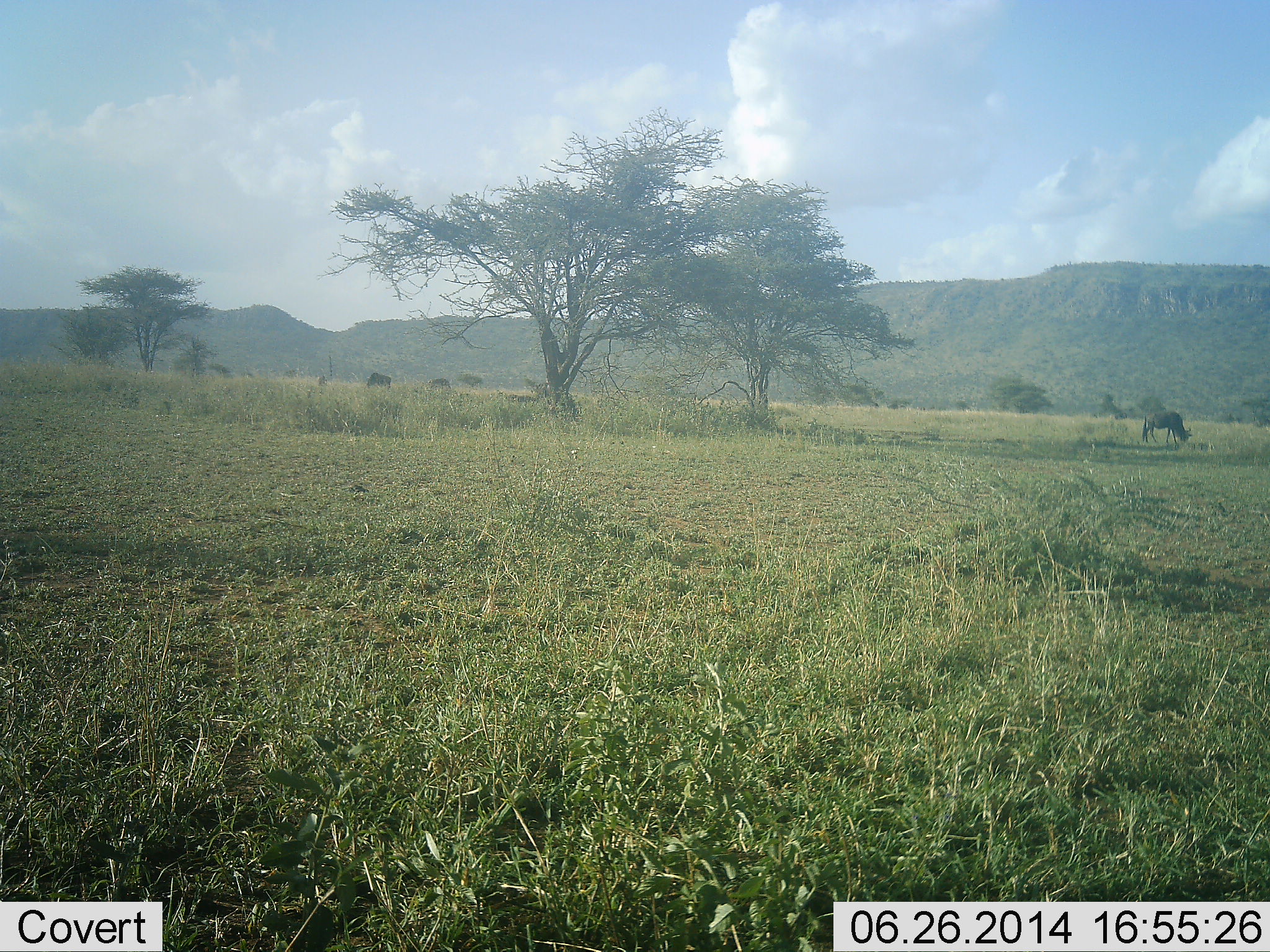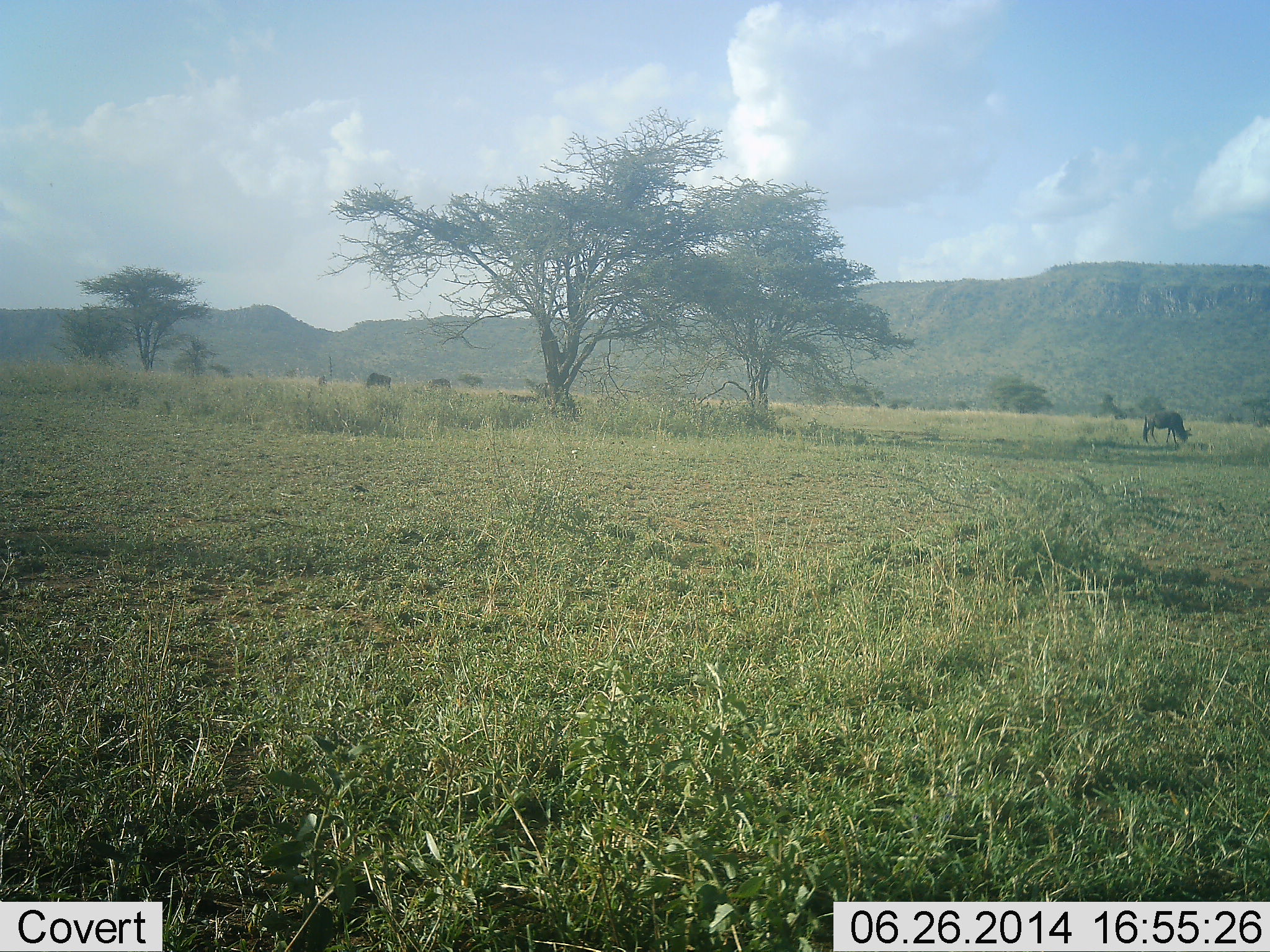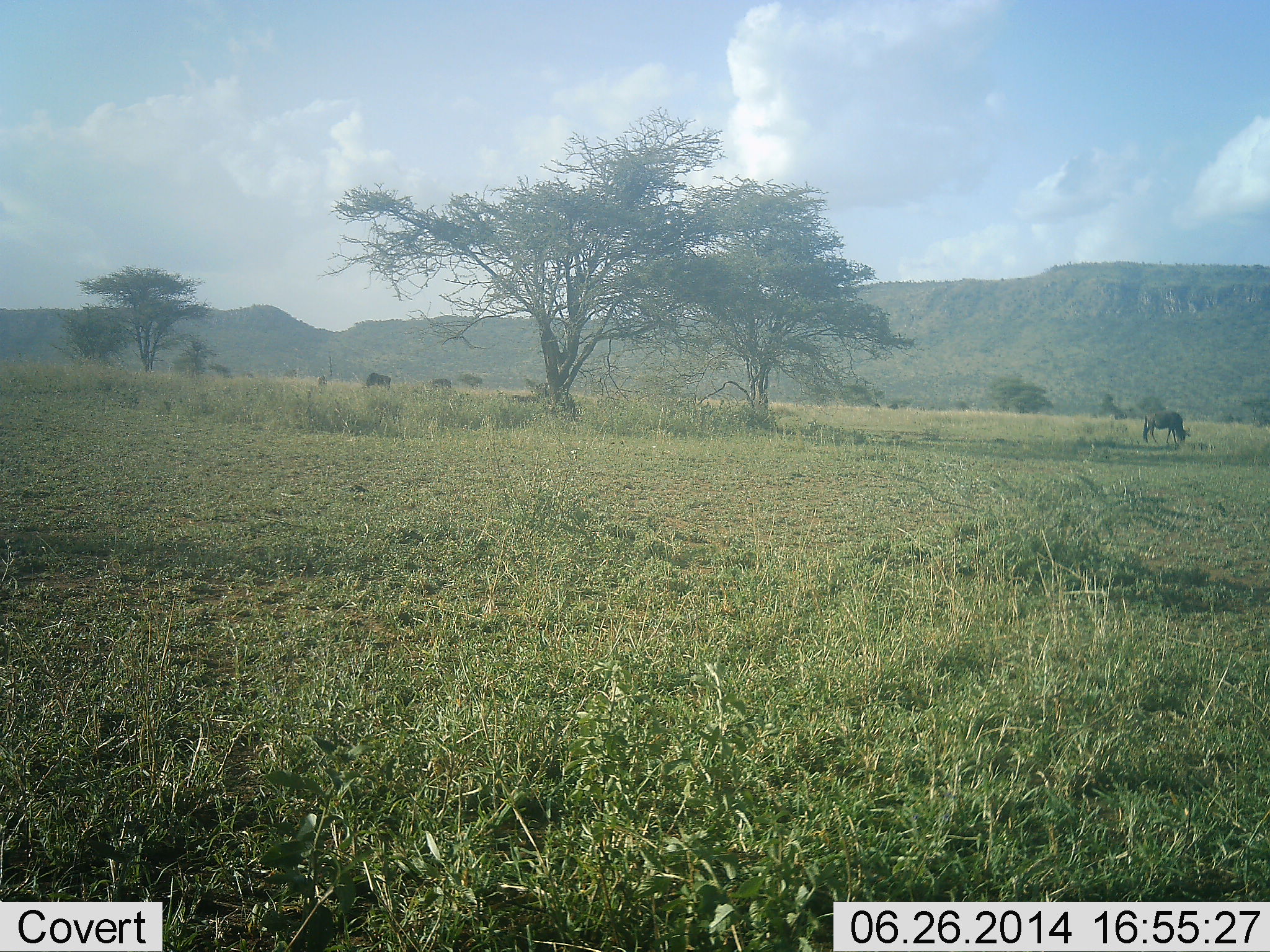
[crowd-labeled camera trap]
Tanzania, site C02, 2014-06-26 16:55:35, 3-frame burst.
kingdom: Animalia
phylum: Chordata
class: Mammalia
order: Artiodactyla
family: Bovidae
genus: Connochaetes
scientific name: Connochaetes taurinus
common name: blue wildebeest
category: wildebeest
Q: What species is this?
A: Wildebeest (blue wildebeest) (Connochaetes taurinus).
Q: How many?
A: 3.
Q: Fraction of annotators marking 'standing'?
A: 40%.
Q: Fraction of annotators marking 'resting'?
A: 0%.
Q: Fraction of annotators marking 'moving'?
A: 0%.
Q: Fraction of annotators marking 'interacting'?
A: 0%.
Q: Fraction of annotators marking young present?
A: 0%.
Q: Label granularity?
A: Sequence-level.